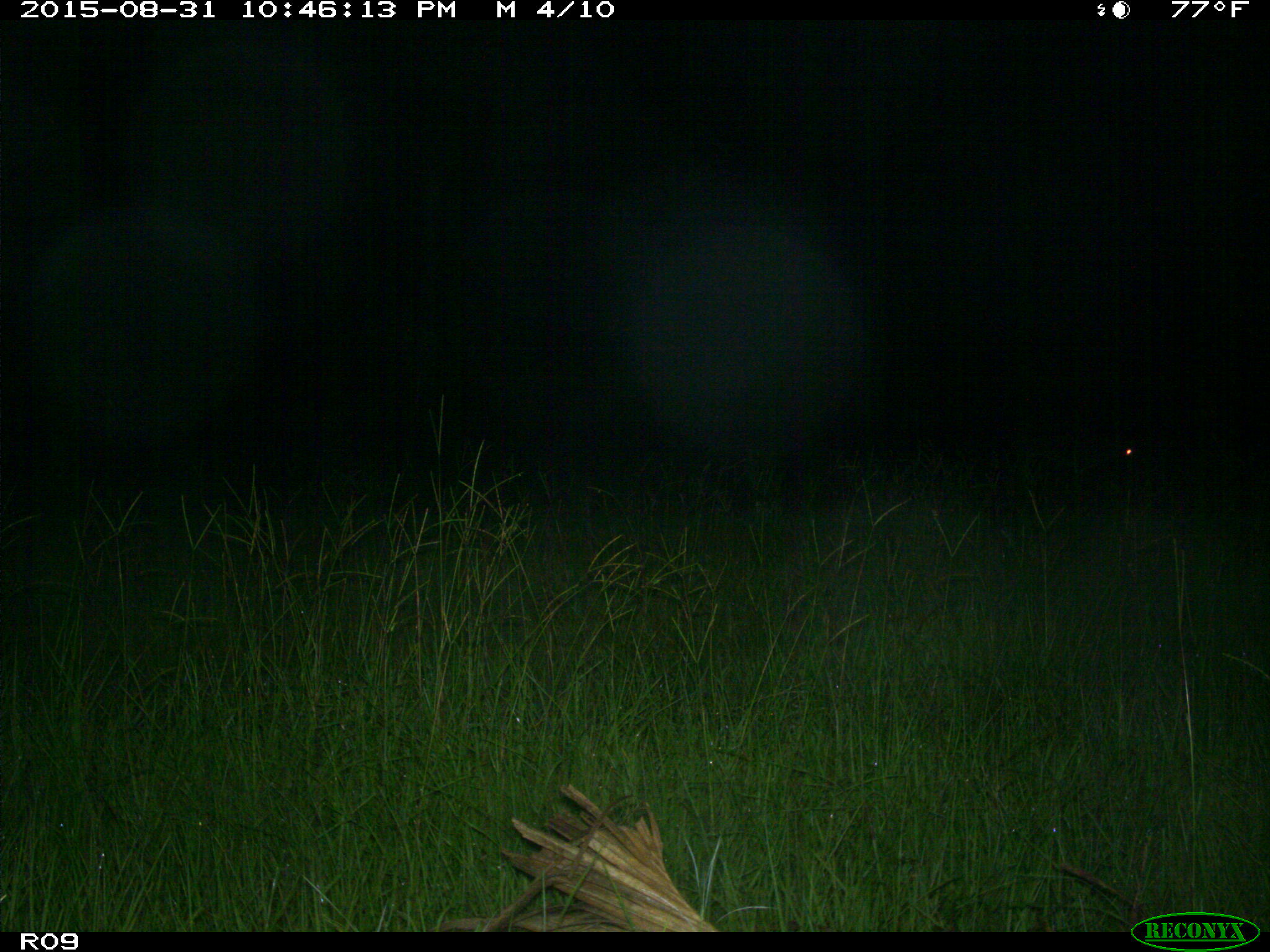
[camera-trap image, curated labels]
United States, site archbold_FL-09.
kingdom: Animalia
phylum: Chordata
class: Mammalia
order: Artiodactyla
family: Cervidae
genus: Odocoileus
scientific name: Odocoileus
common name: deer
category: unidentified deer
Unidentified deer (deer) (Odocoileus).